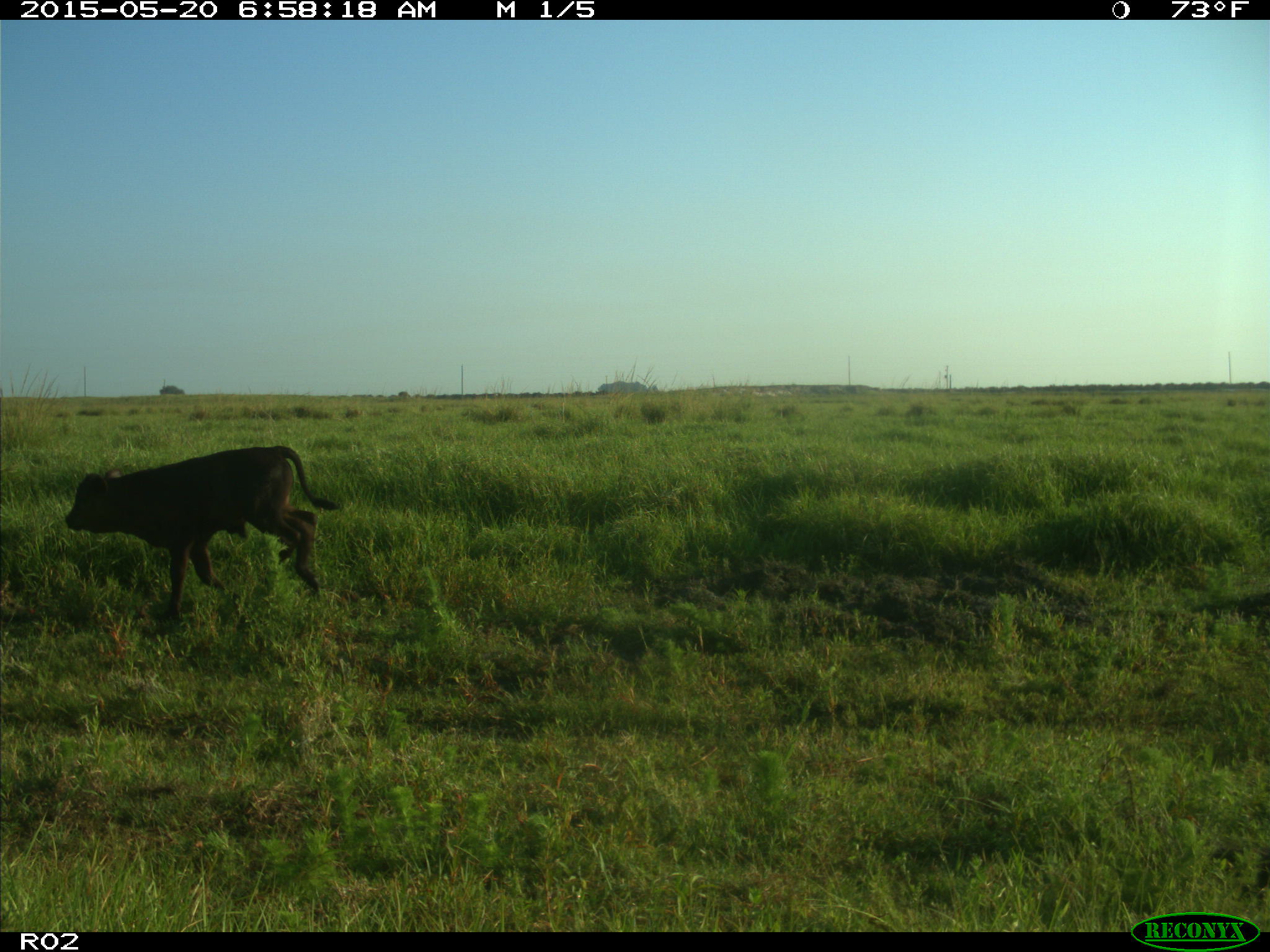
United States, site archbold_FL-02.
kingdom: Animalia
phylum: Chordata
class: Mammalia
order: Artiodactyla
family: Bovidae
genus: Bos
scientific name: Bos taurus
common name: domestic cow